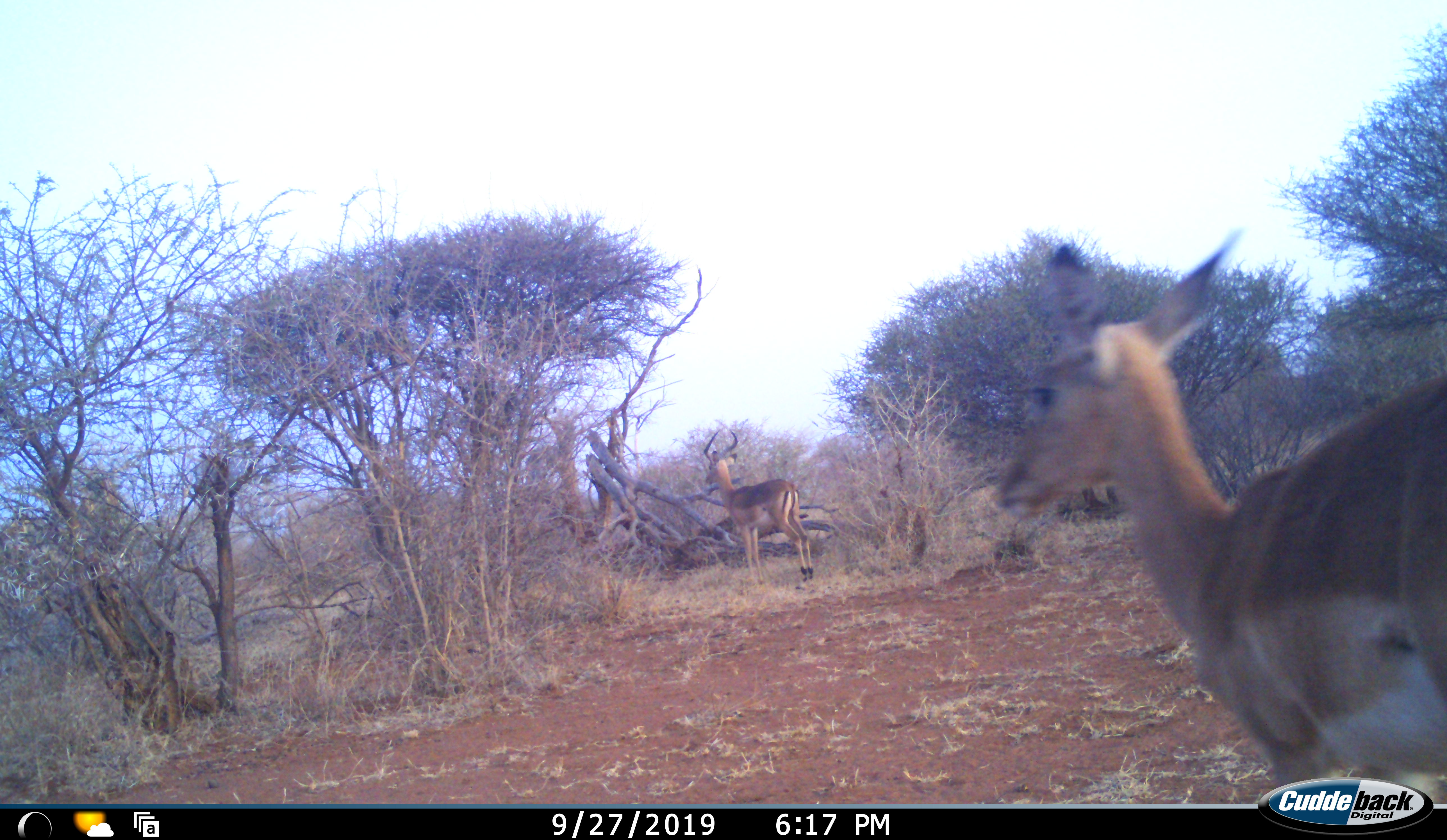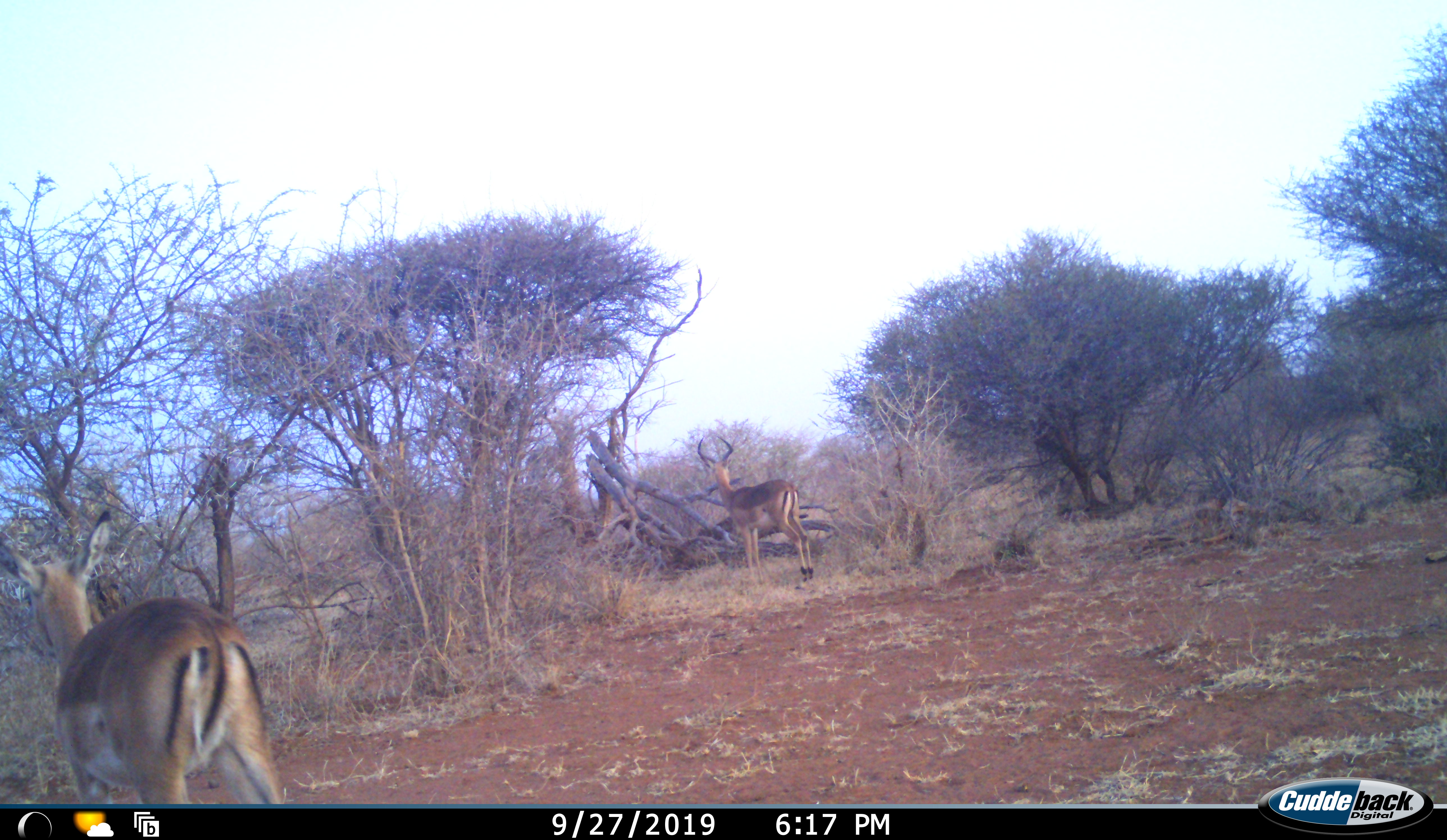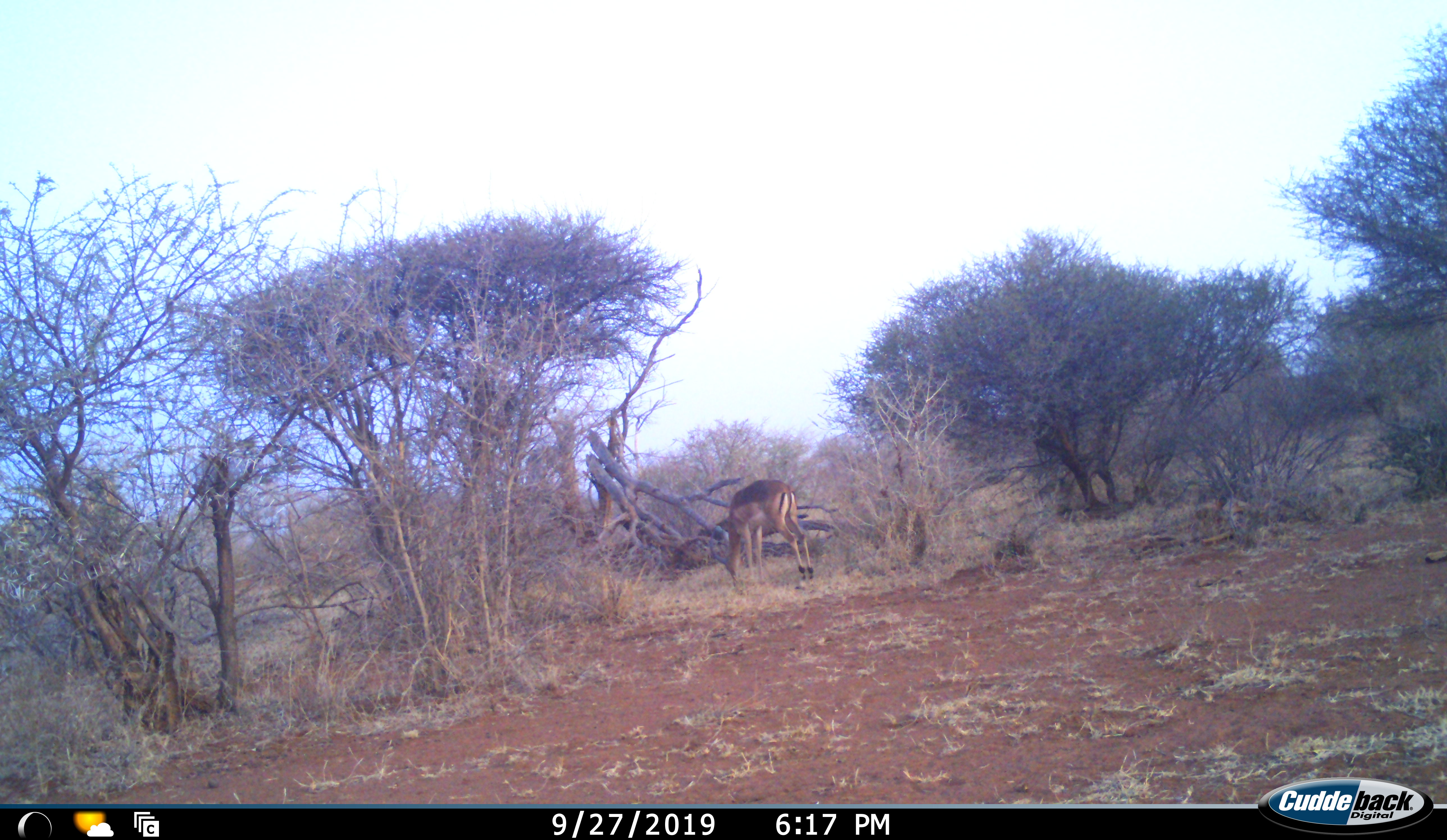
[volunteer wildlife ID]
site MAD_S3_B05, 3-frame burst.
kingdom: Animalia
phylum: Chordata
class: Mammalia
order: Artiodactyla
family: Bovidae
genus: Aepyceros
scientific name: Aepyceros melampus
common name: impala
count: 2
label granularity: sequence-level